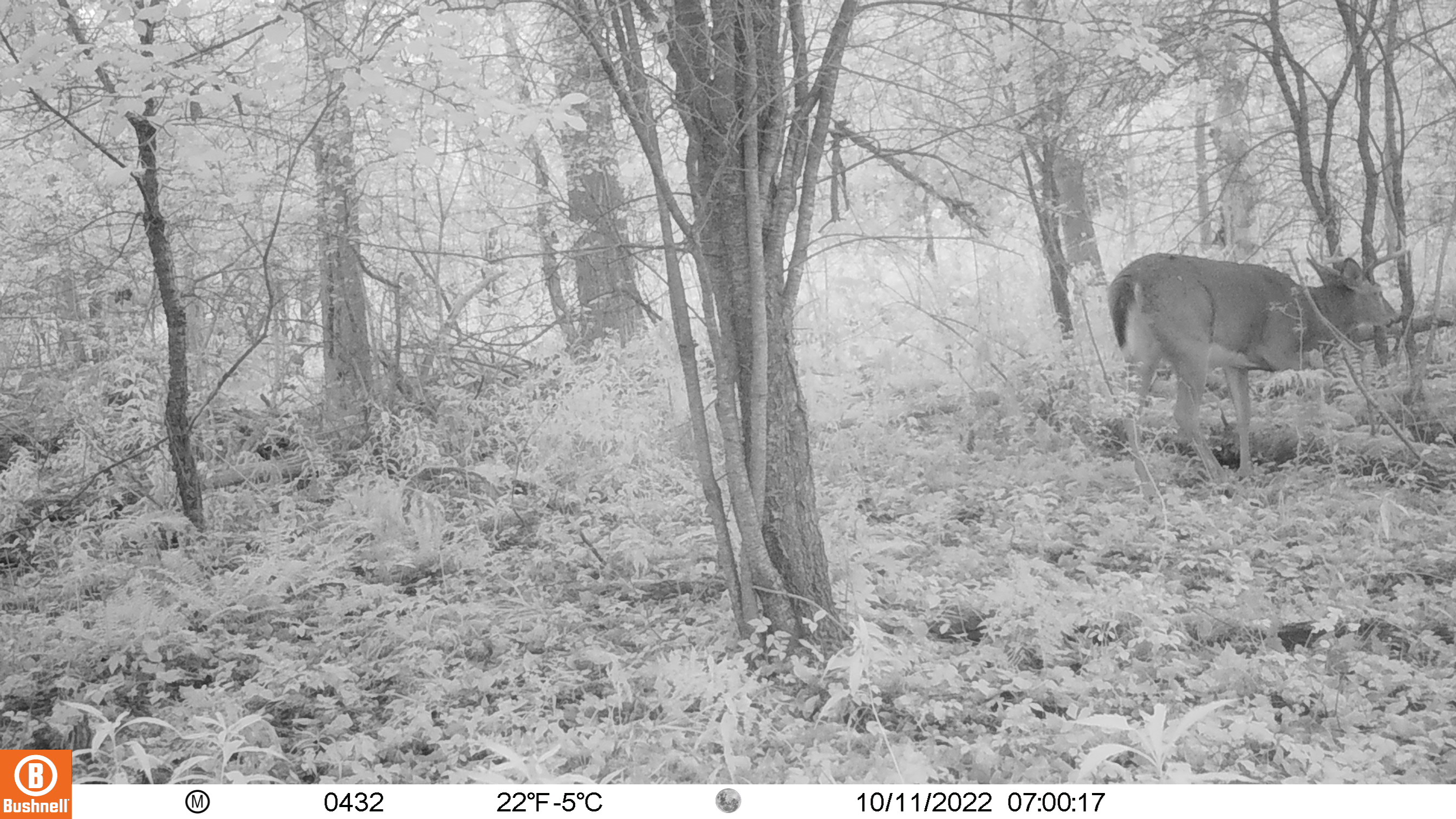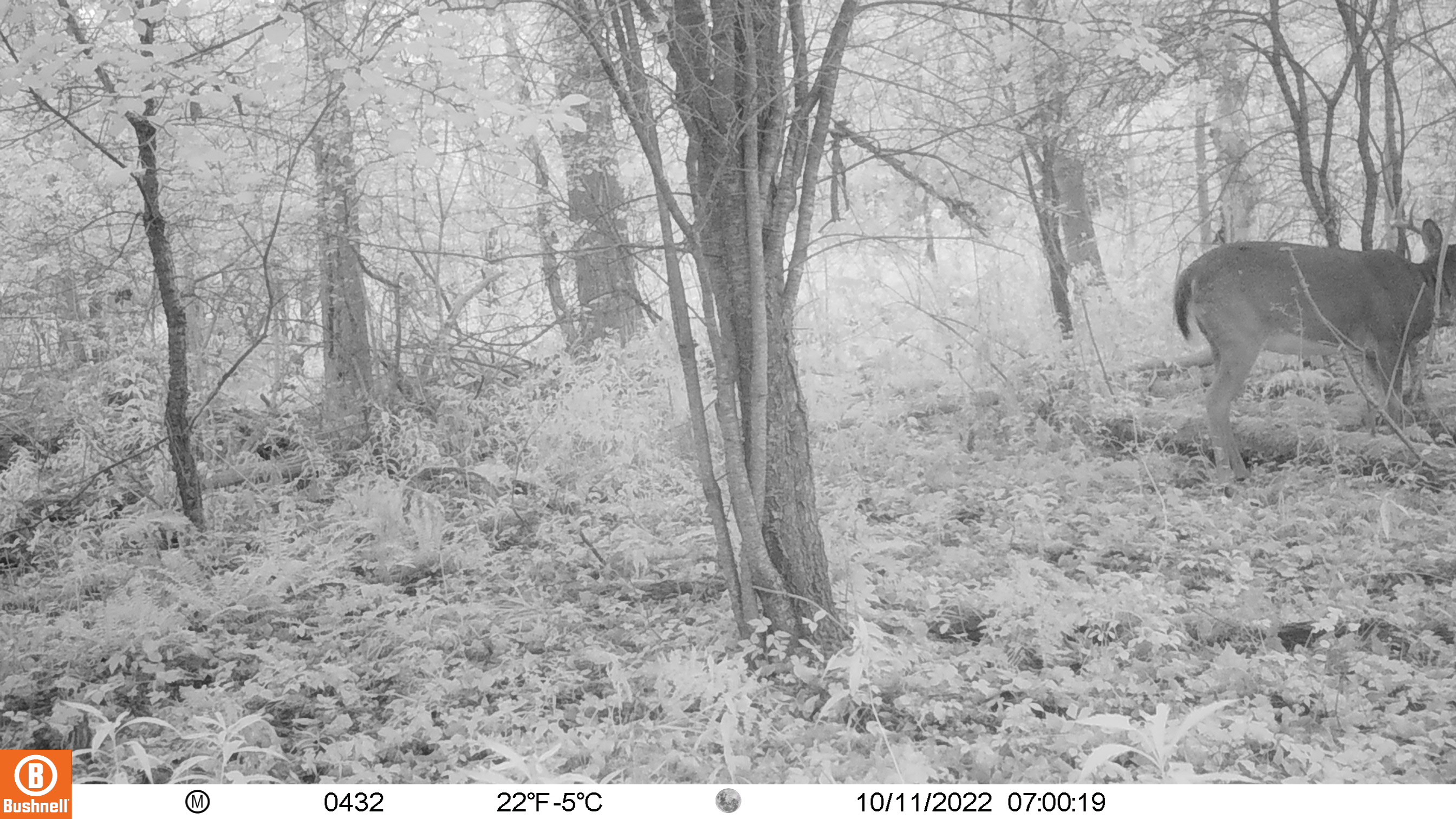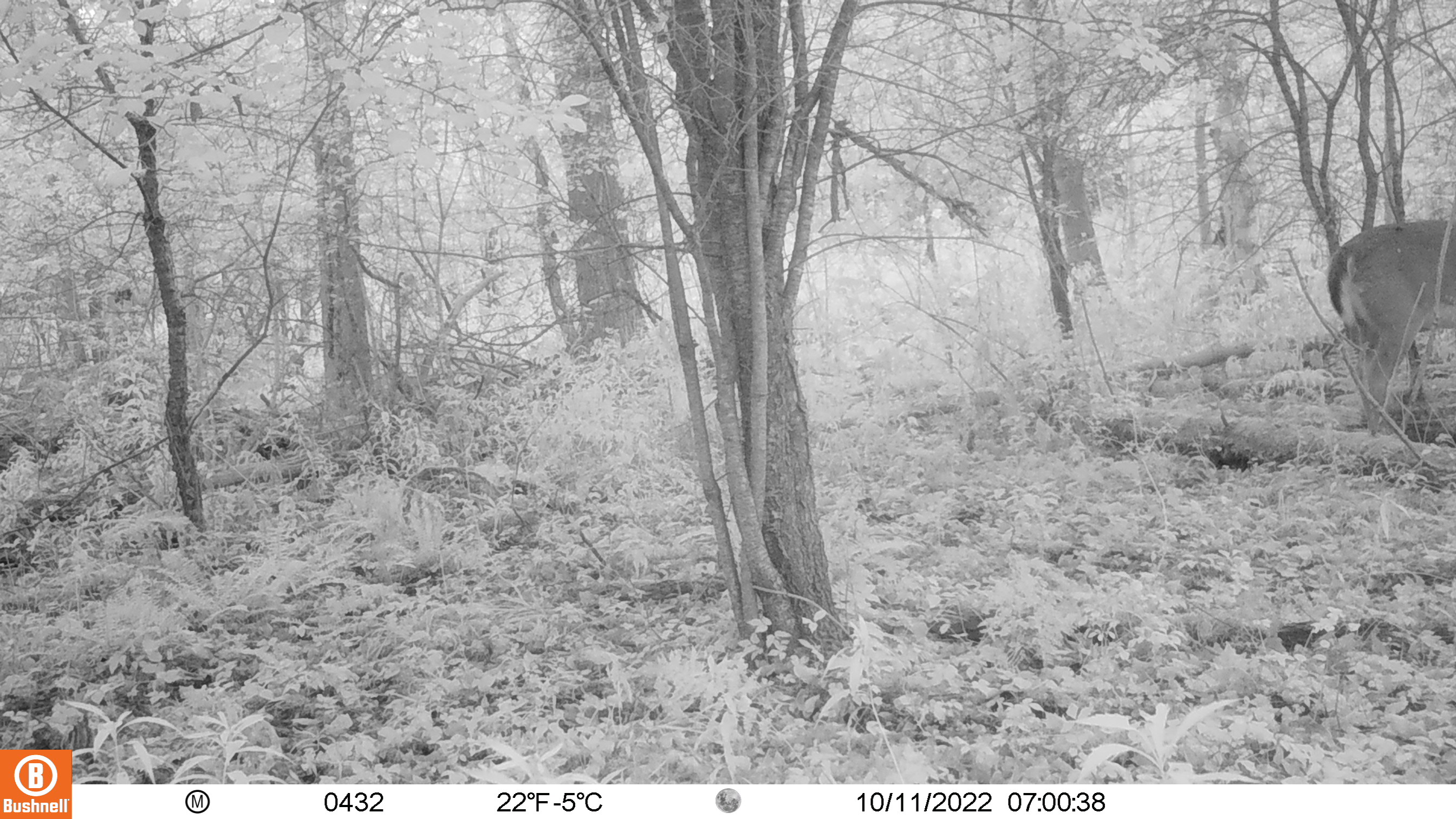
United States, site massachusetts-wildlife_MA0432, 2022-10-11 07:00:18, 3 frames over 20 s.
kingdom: Animalia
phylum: Chordata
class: Mammalia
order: Artiodactyla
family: Cervidae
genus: Odocoileus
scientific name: Odocoileus virginianus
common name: white-tailed deer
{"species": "white-tailed deer (Odocoileus virginianus)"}